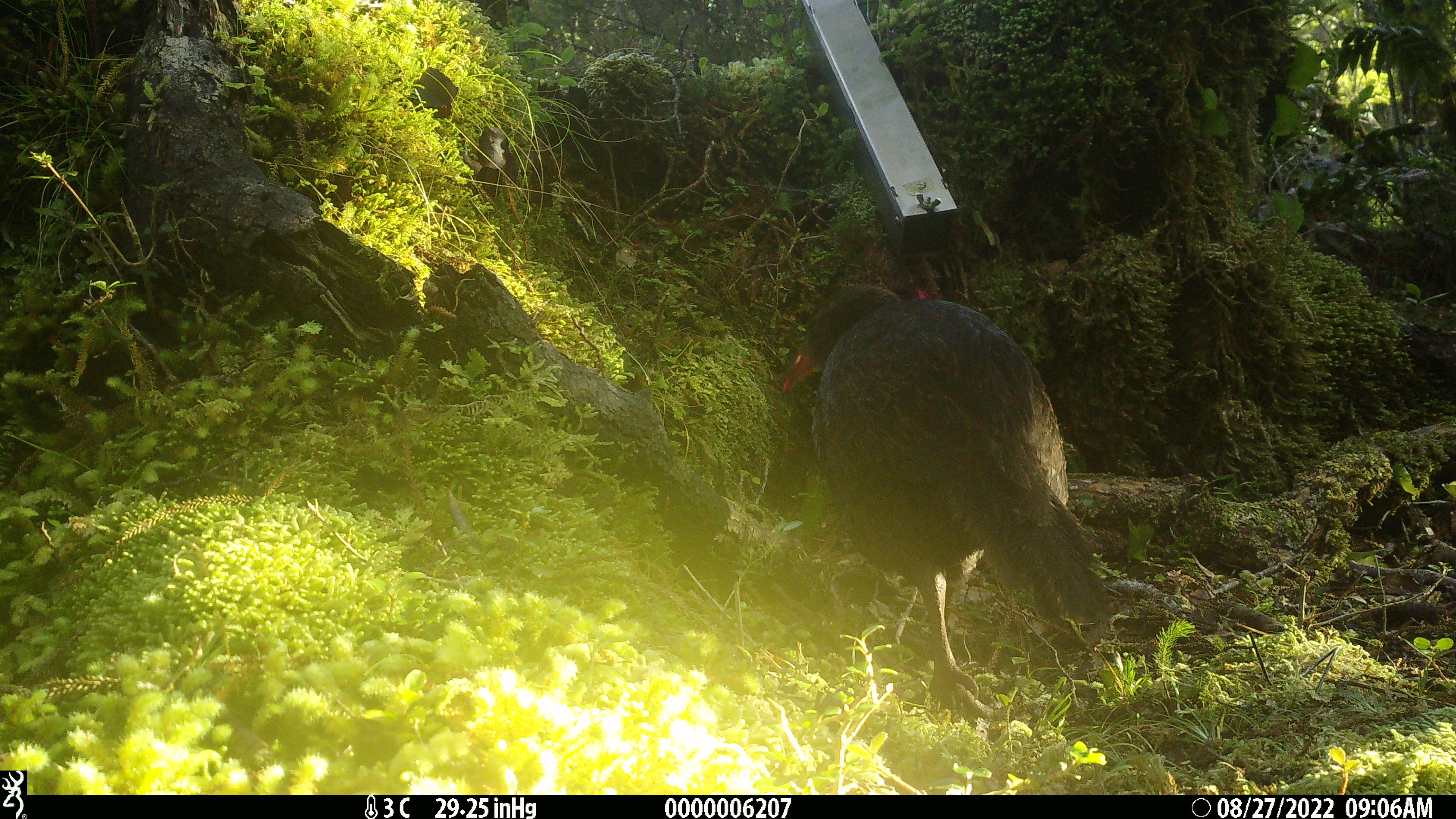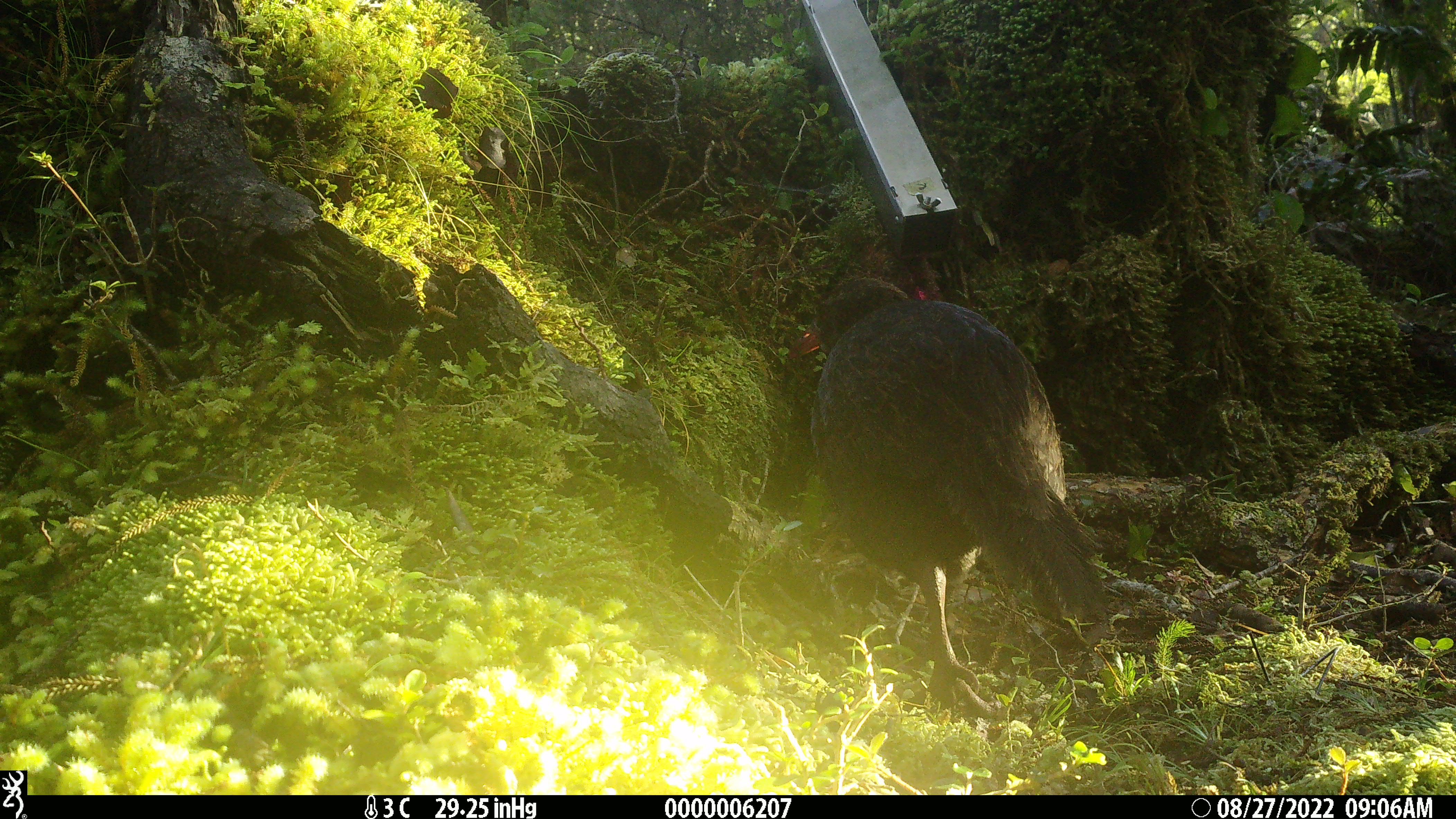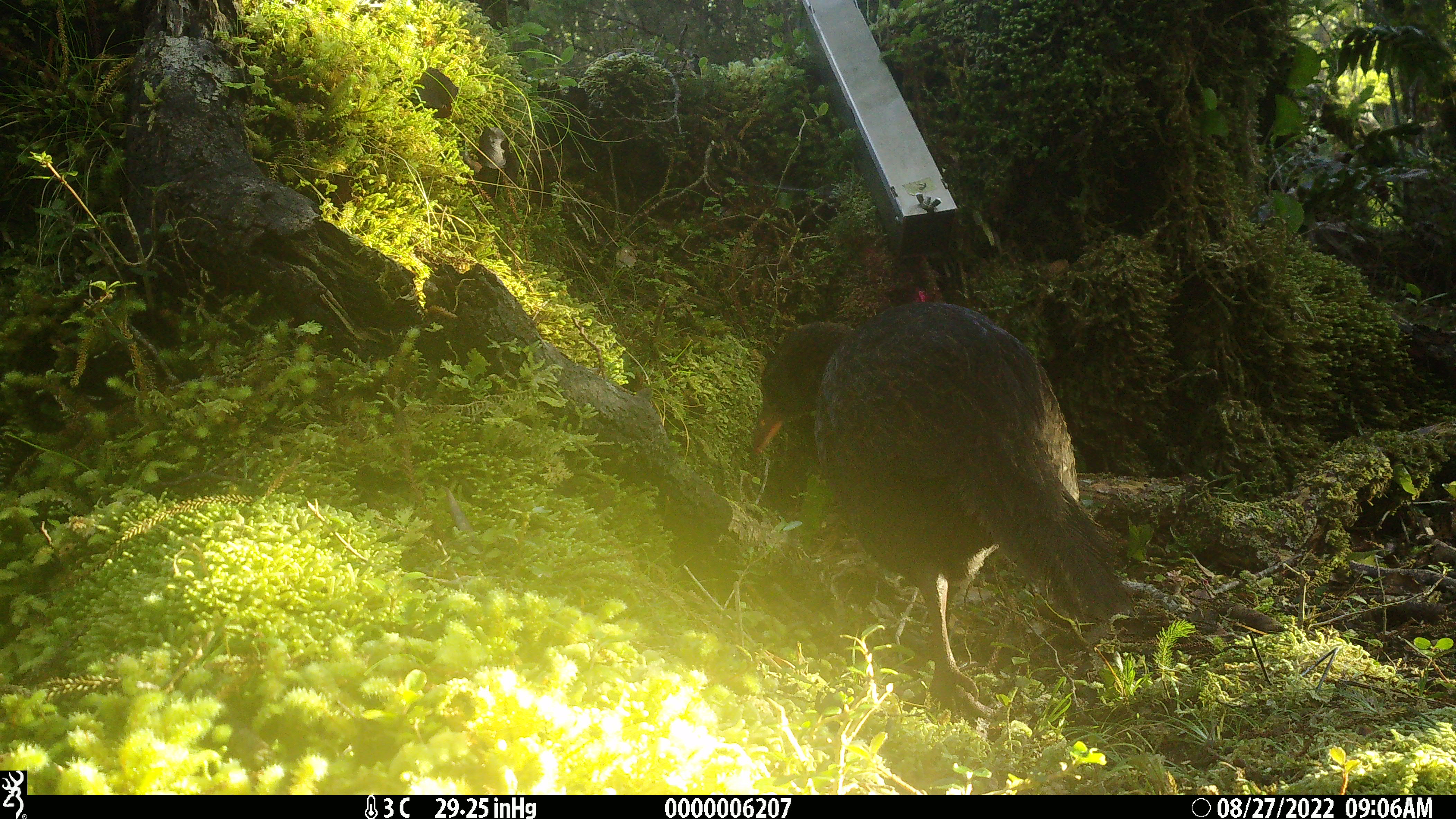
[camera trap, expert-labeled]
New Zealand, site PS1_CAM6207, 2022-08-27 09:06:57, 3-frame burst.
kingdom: Animalia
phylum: Chordata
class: Aves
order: Gruiformes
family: Rallidae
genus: Gallirallus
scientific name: Gallirallus australis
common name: weka